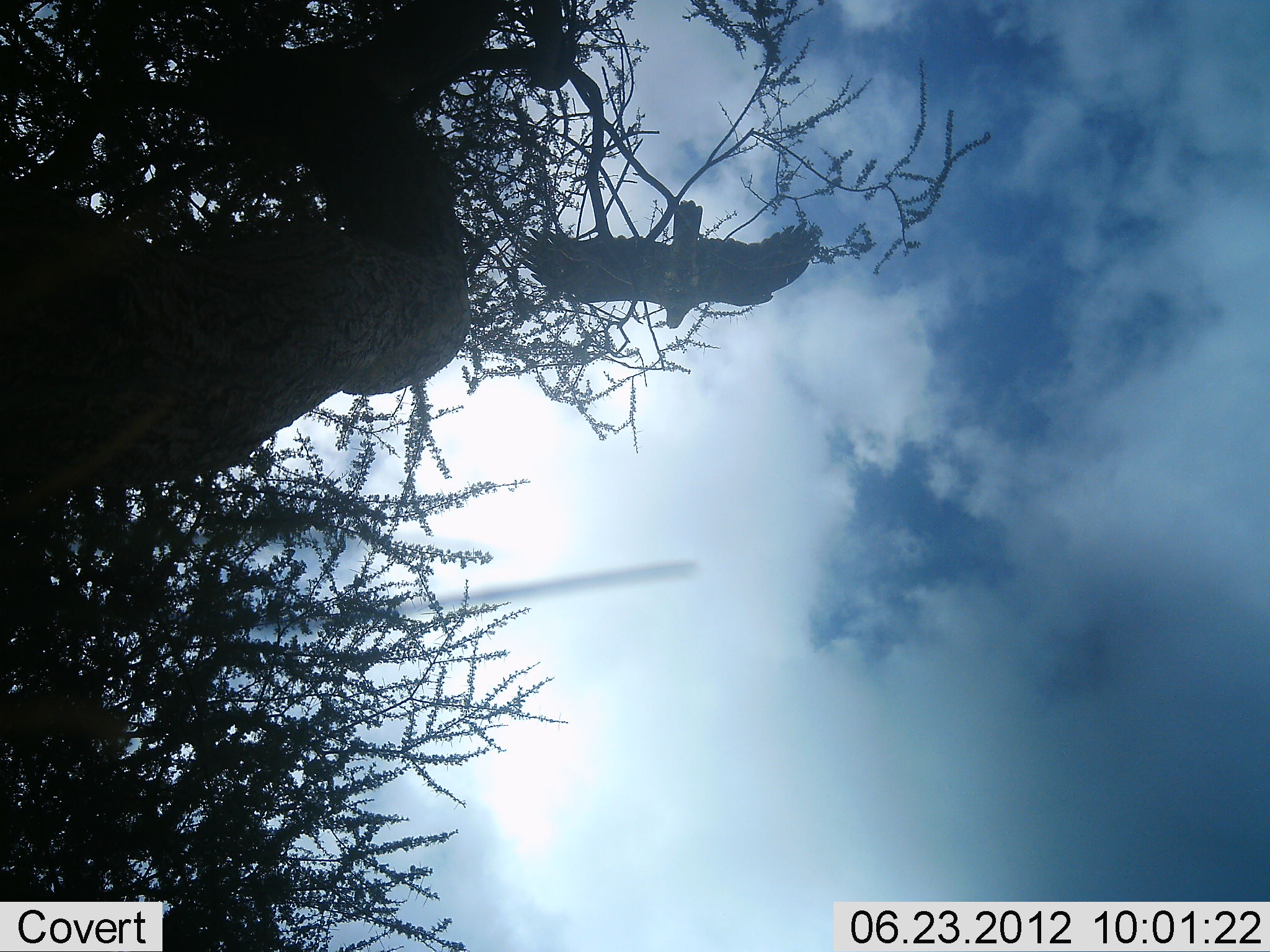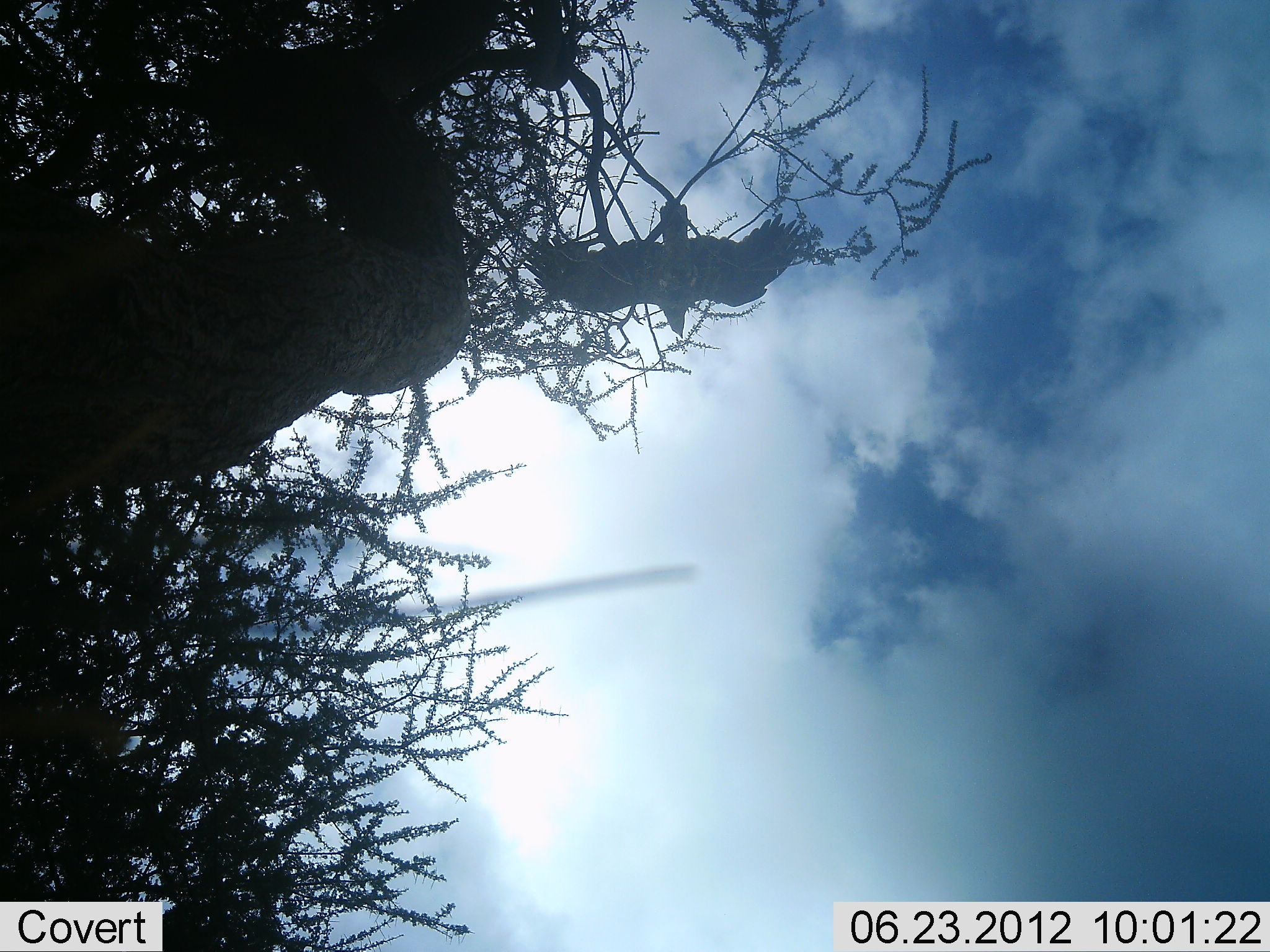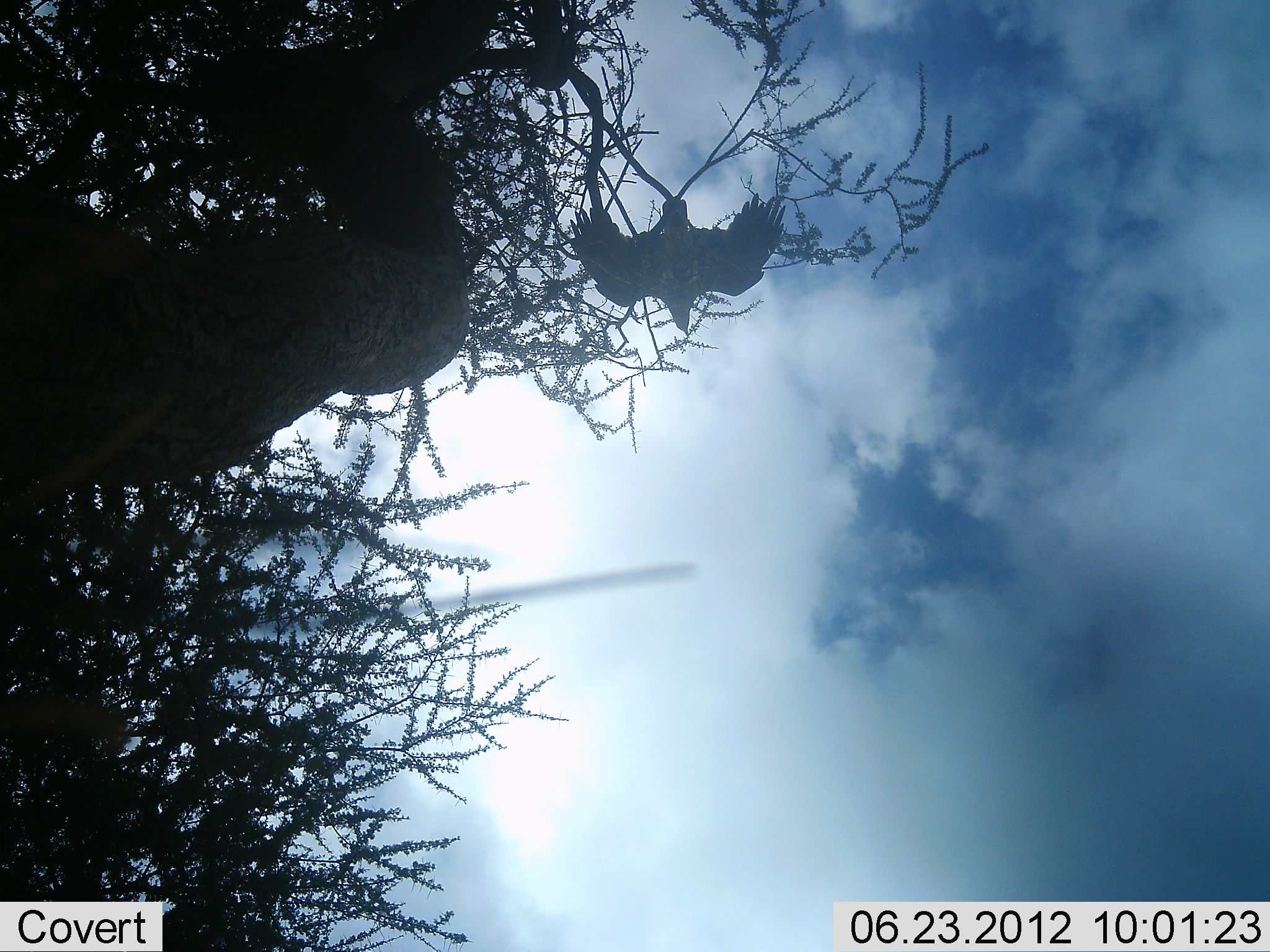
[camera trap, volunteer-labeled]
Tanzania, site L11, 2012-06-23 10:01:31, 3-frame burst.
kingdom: Animalia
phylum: Chordata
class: Aves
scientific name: Aves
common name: bird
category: otherbird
Otherbird (bird) (Aves), count 1. Behavior (volunteer vote fractions): standing 20%, resting 40%, moving 60%, interacting 0%. Young present (vote fraction): 0%. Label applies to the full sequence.